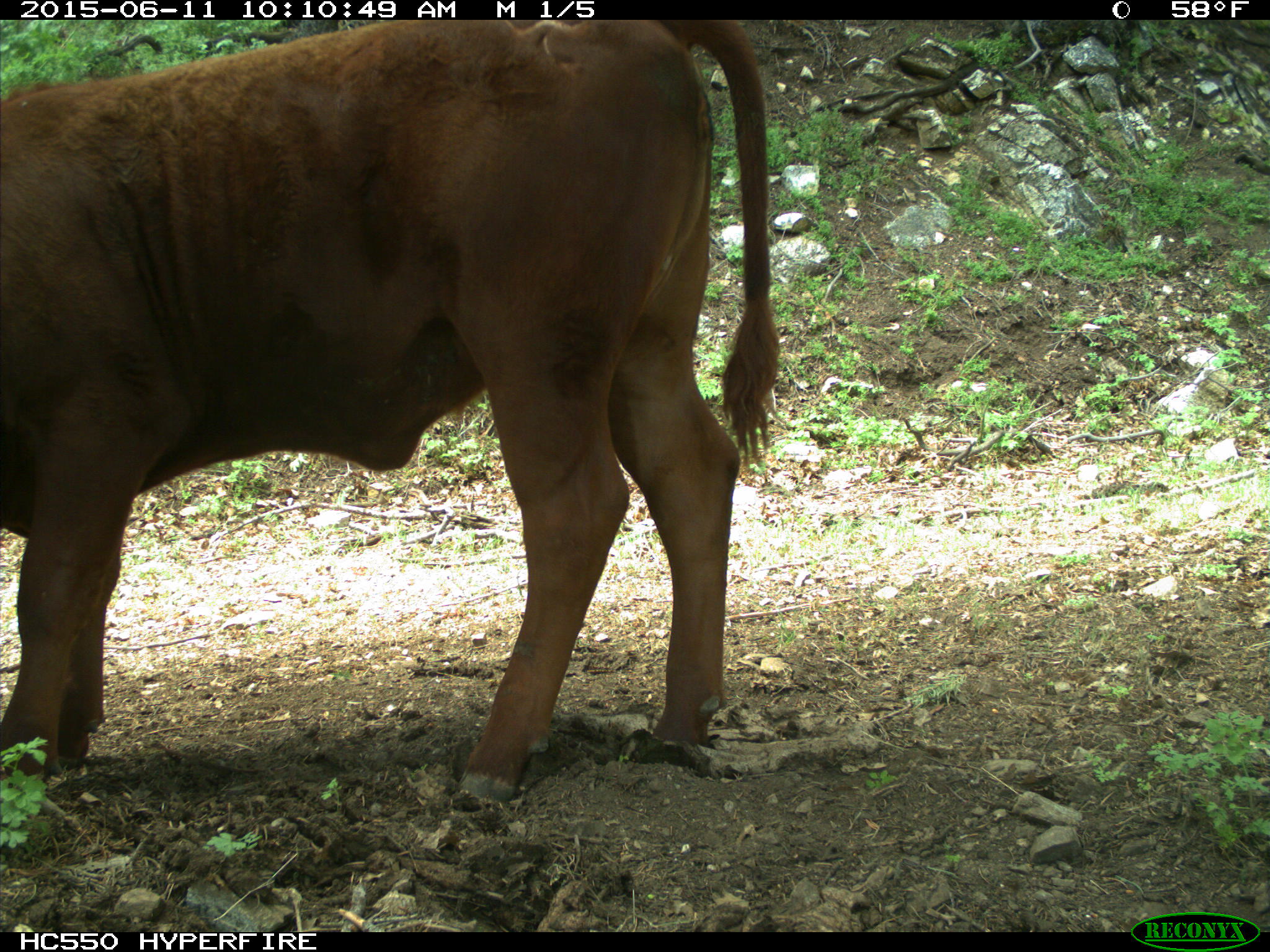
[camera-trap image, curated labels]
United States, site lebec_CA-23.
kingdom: Animalia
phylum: Chordata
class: Mammalia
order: Artiodactyla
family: Bovidae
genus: Bos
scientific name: Bos taurus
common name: domestic cow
Bos taurus (domestic cow).